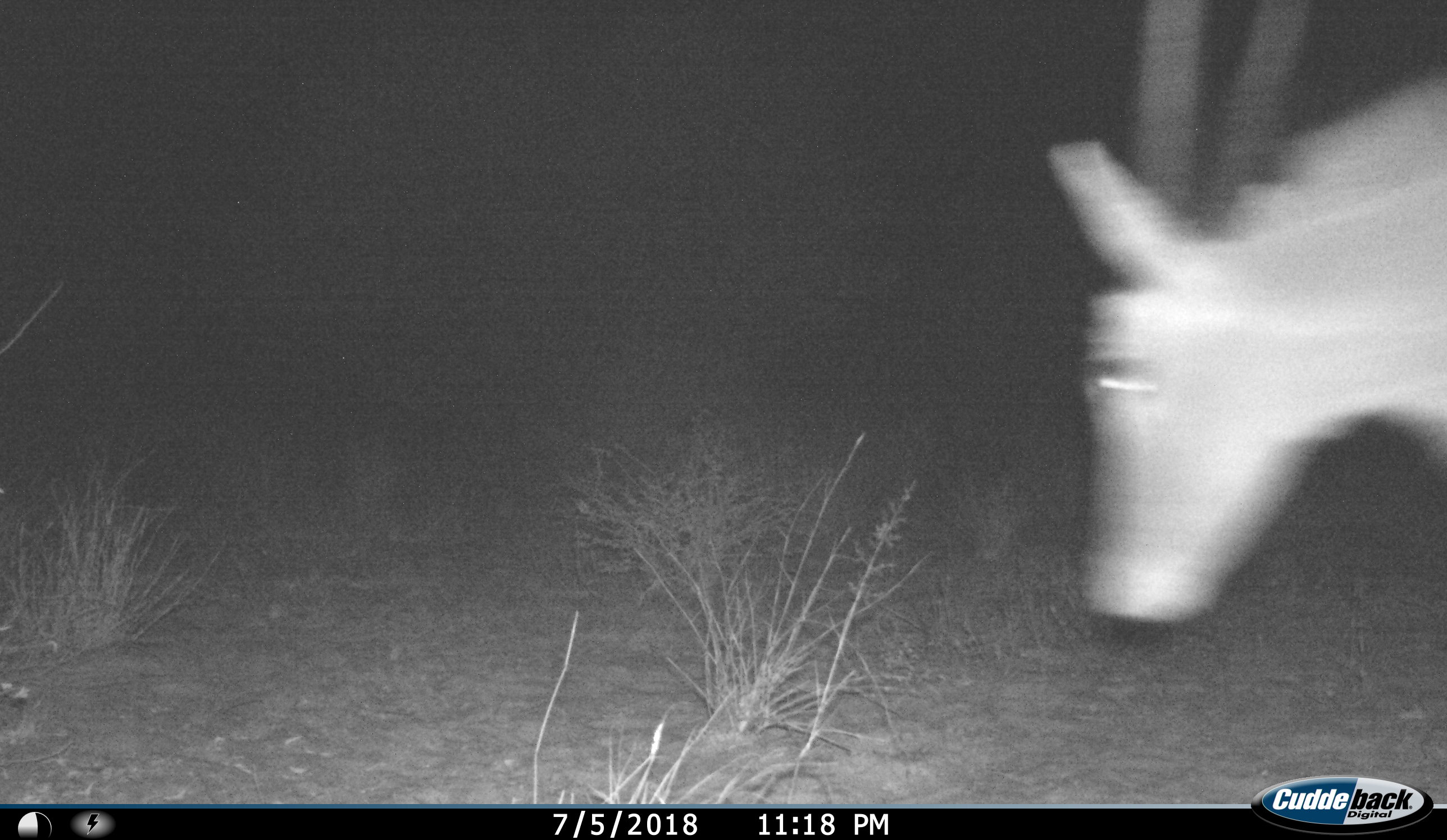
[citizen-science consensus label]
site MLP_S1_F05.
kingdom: Animalia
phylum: Chordata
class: Mammalia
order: Artiodactyla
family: Bovidae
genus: Tragelaphus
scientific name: Tragelaphus oryx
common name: eland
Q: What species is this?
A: Eland (Tragelaphus oryx).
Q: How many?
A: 1.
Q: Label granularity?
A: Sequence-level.